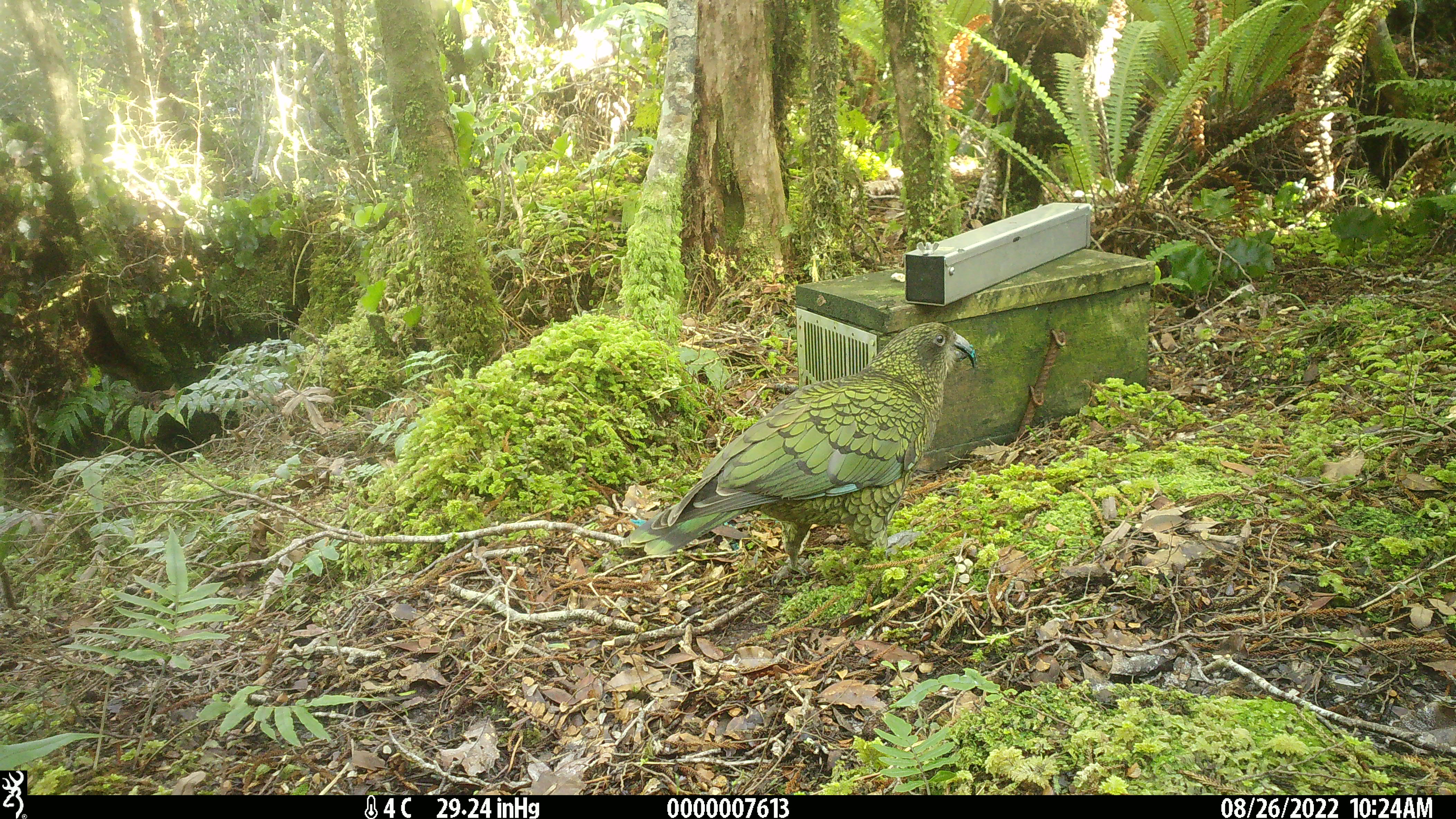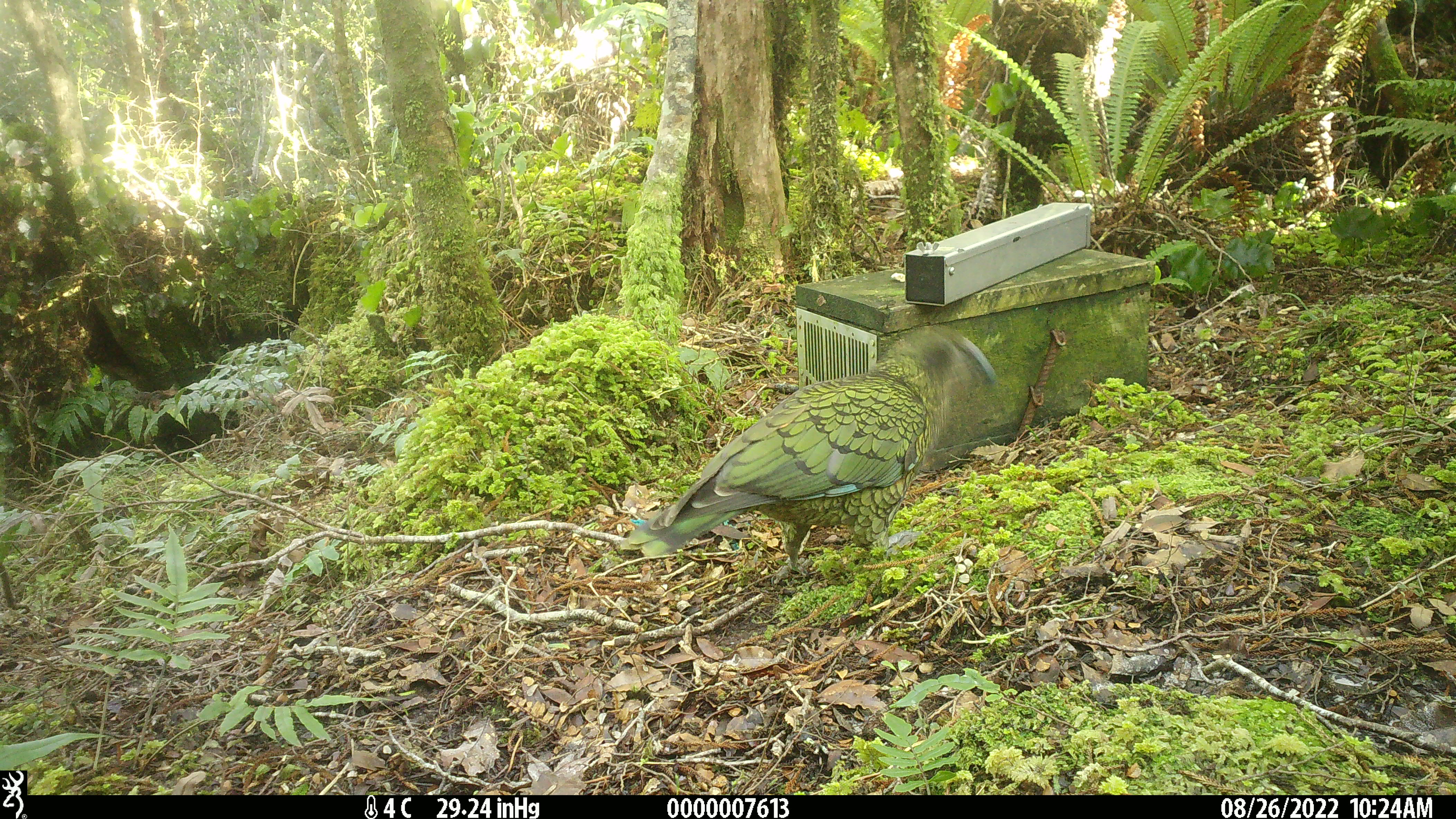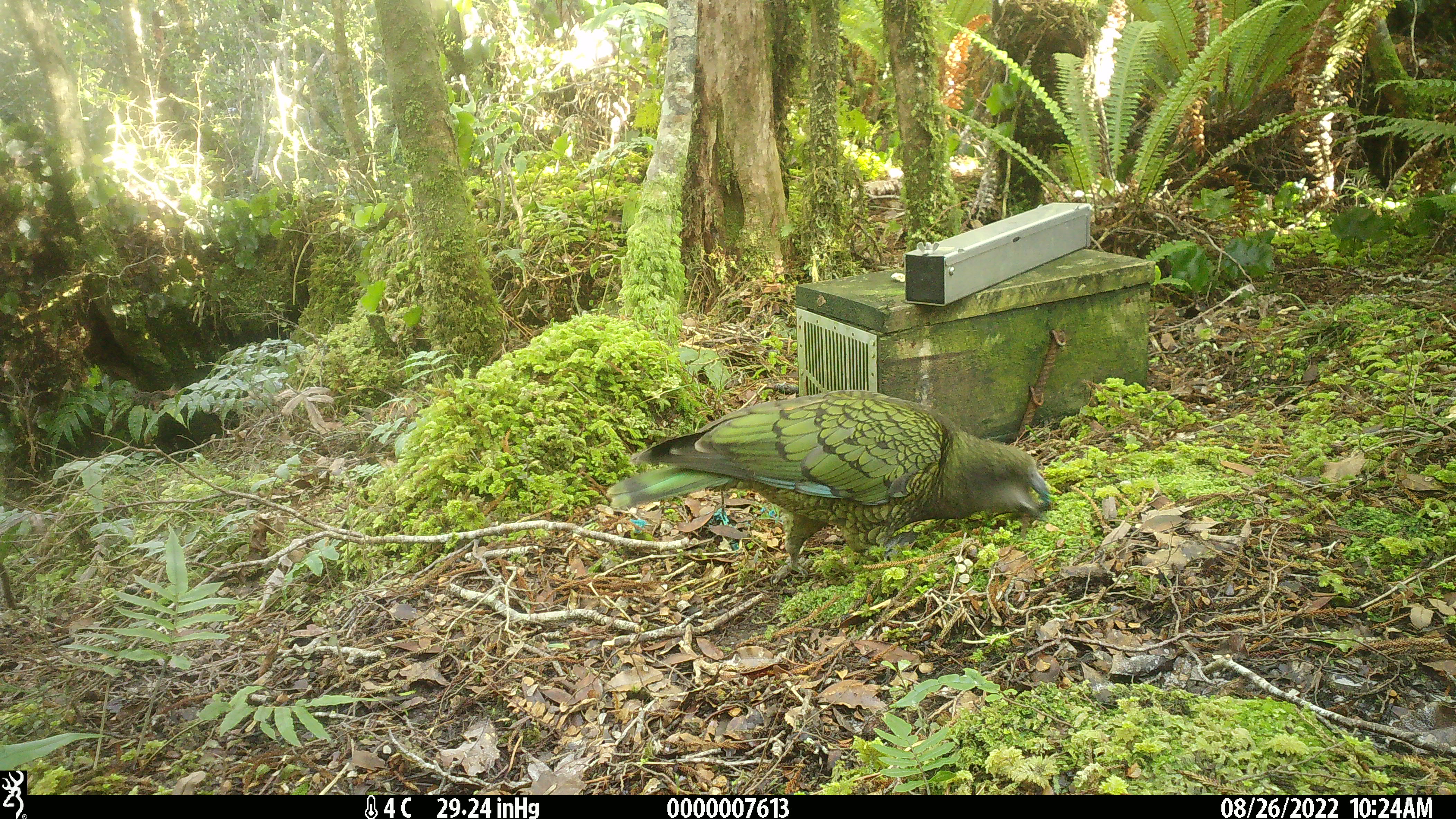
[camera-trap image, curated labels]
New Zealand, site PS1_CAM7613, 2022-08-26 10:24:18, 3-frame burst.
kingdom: Animalia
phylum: Chordata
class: Aves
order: Psittaciformes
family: Strigopidae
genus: Nestor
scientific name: Nestor notabilis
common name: kea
Kea (Nestor notabilis).